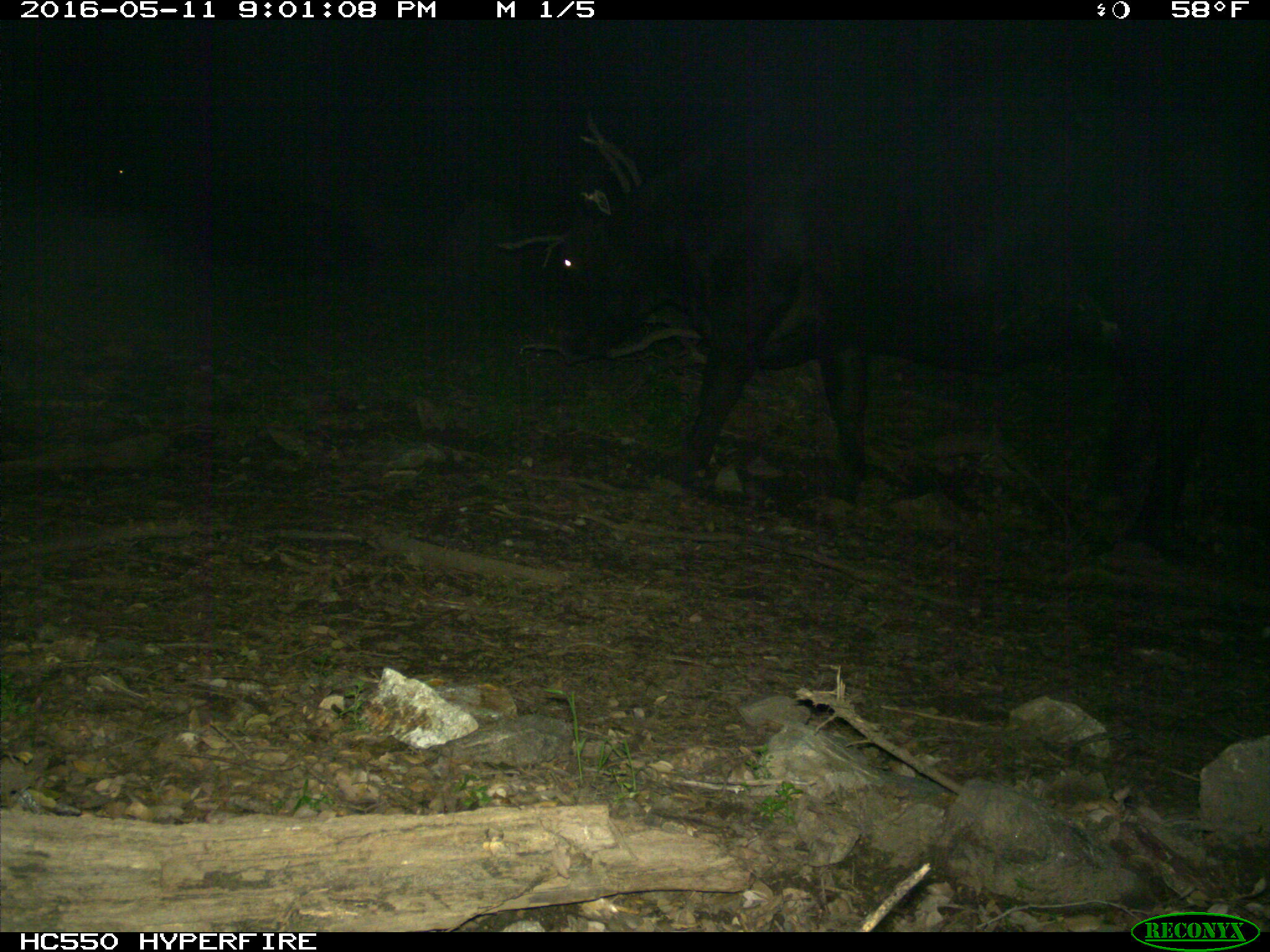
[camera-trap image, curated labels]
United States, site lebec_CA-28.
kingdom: Animalia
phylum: Chordata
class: Mammalia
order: Artiodactyla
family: Bovidae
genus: Bos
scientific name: Bos taurus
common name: domestic cow